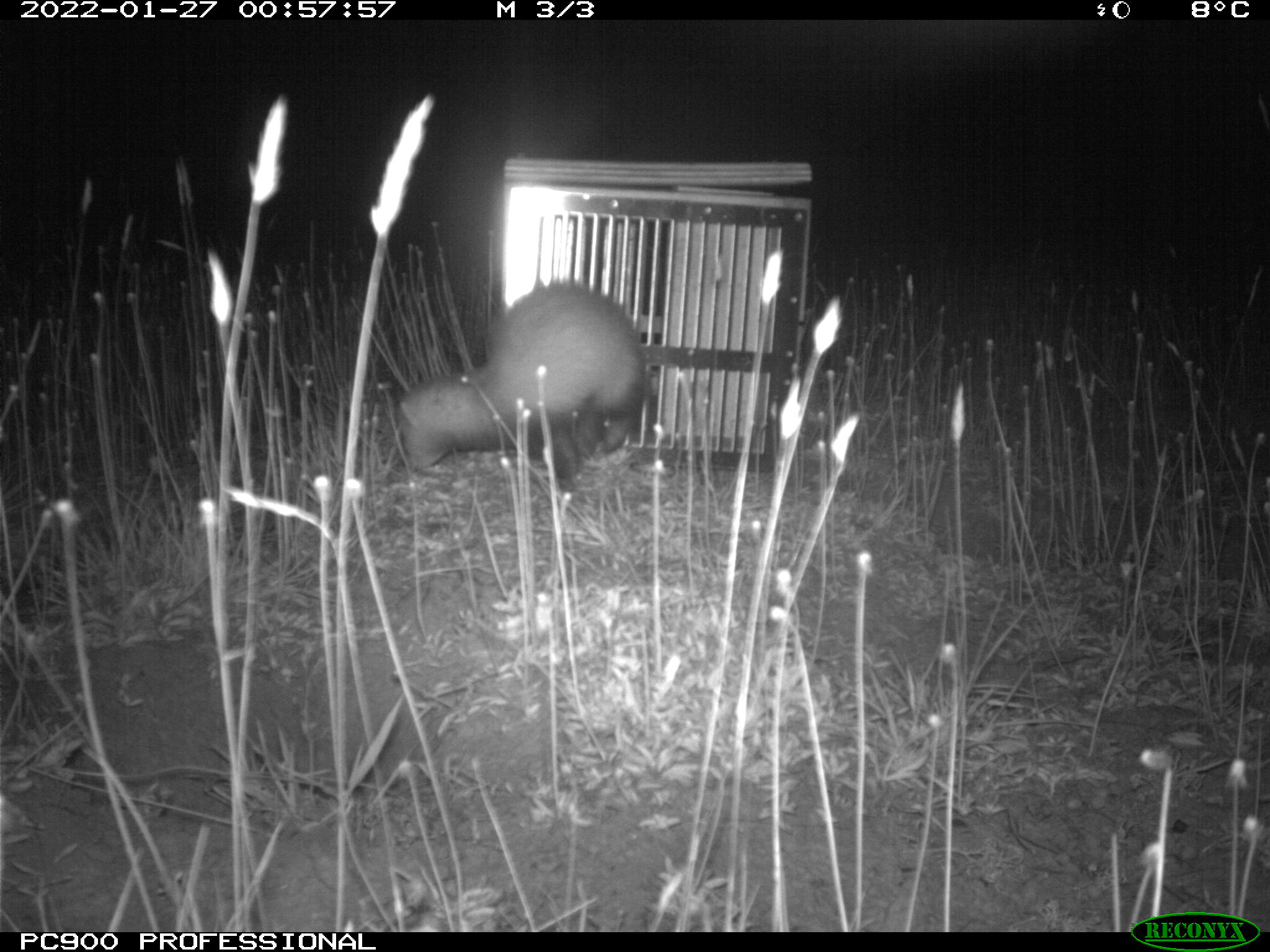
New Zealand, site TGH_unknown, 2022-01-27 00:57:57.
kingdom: Animalia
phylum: Chordata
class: Mammalia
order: Carnivora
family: Mustelidae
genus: Mustela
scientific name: Mustela furo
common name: ferret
Ferret (Mustela furo).